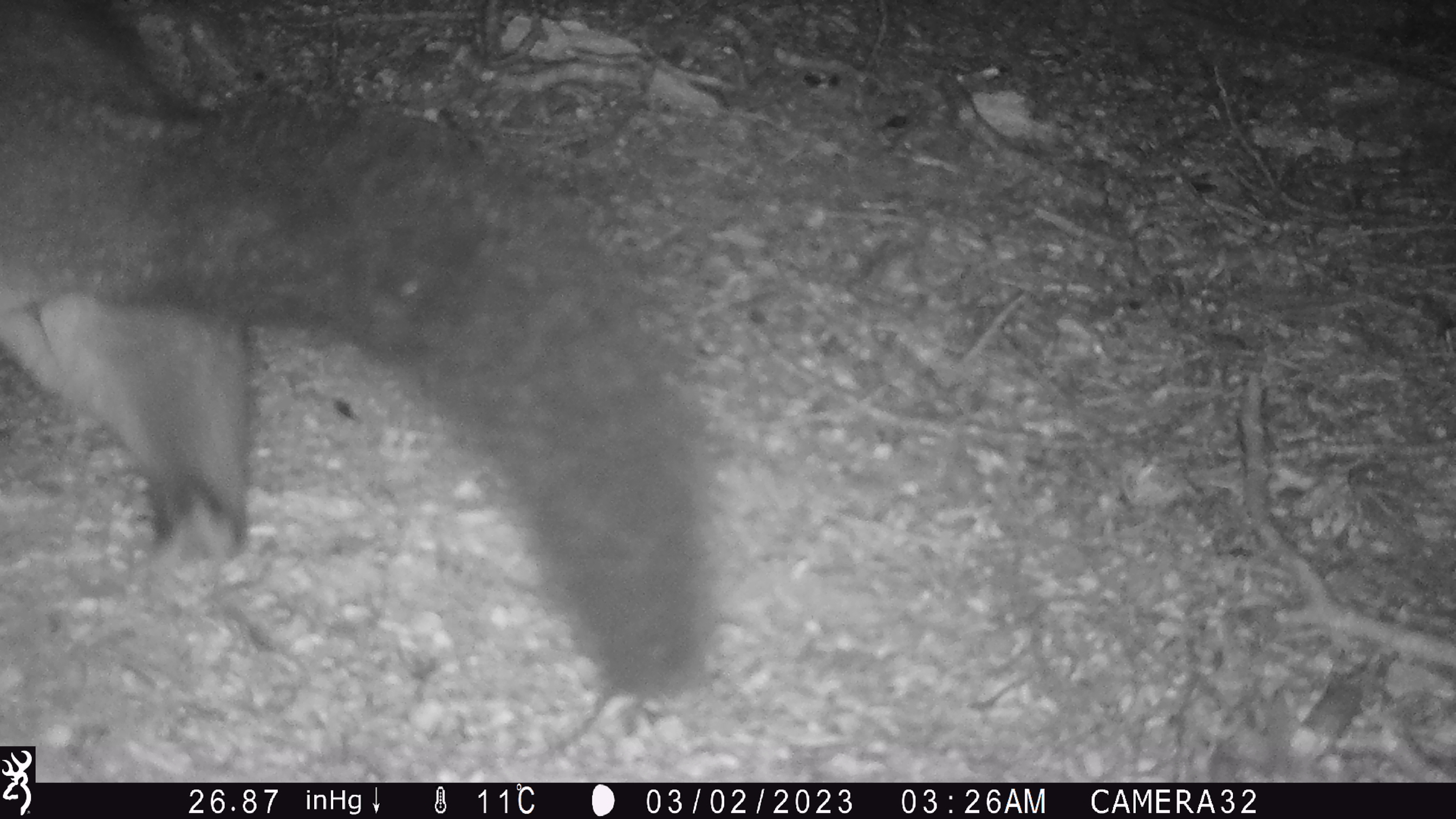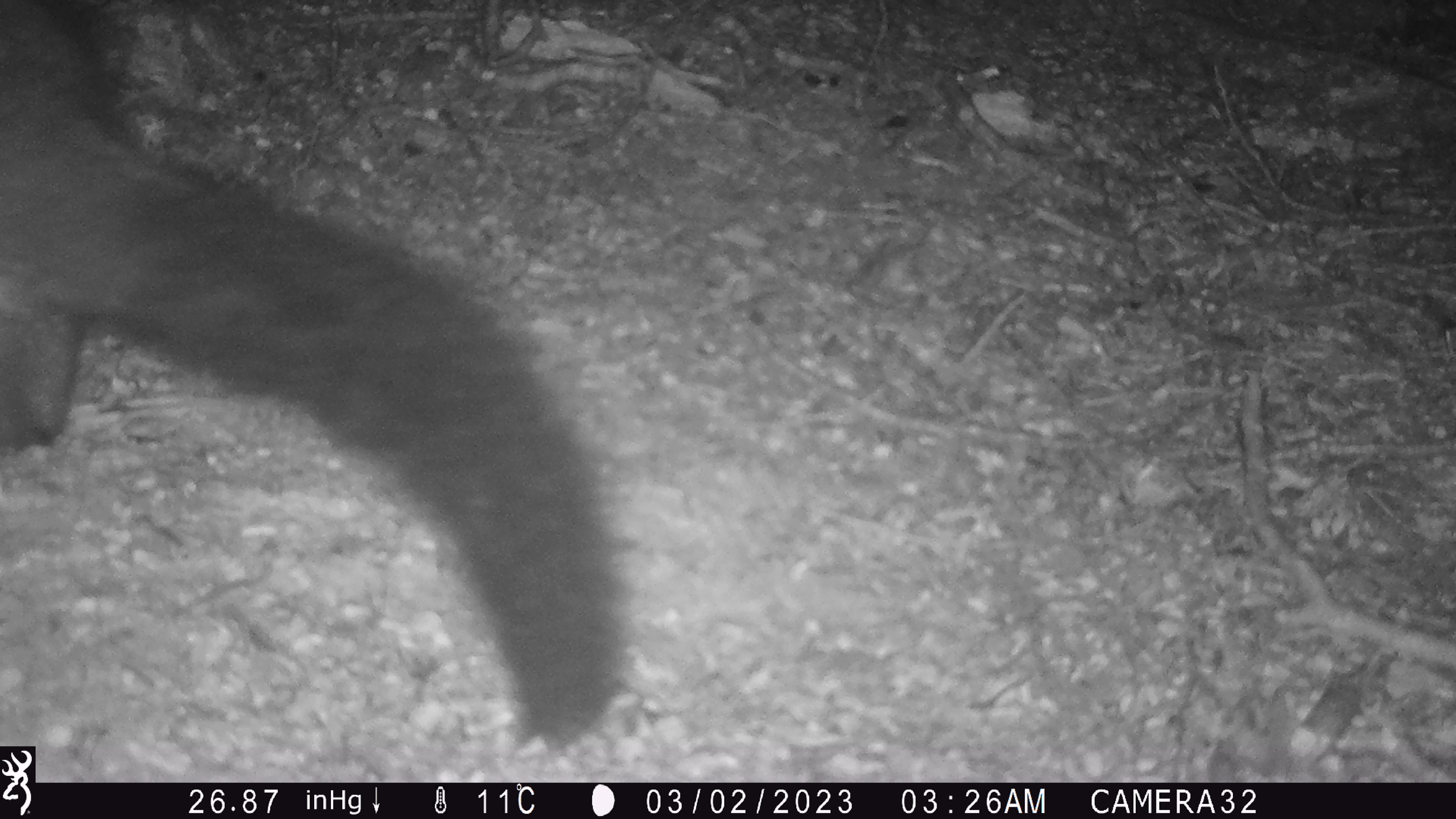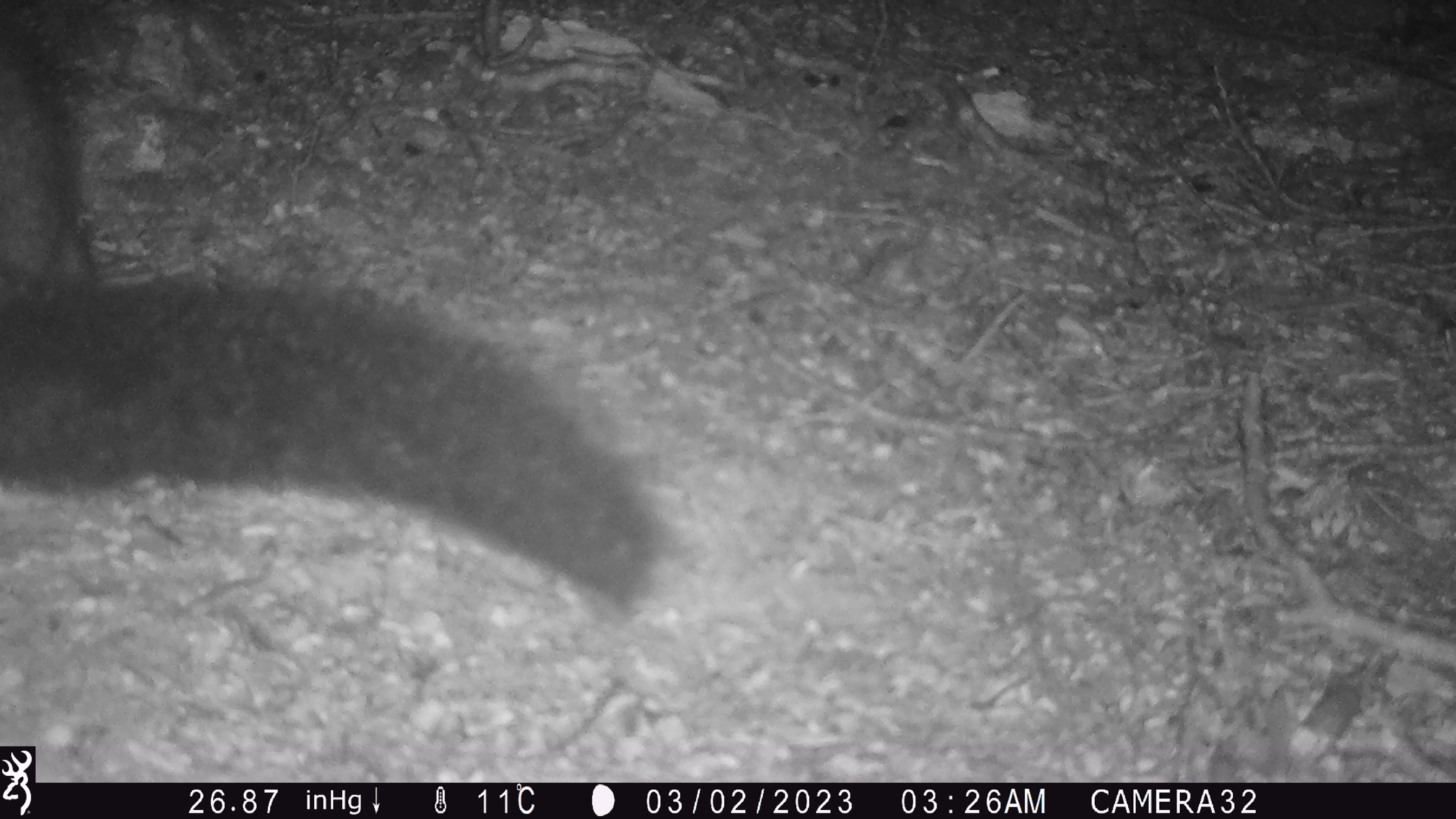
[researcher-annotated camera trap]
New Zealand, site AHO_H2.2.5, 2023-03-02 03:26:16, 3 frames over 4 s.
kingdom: Animalia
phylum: Chordata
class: Mammalia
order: Carnivora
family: Mustelidae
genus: Mustela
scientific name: Mustela erminea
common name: stoat